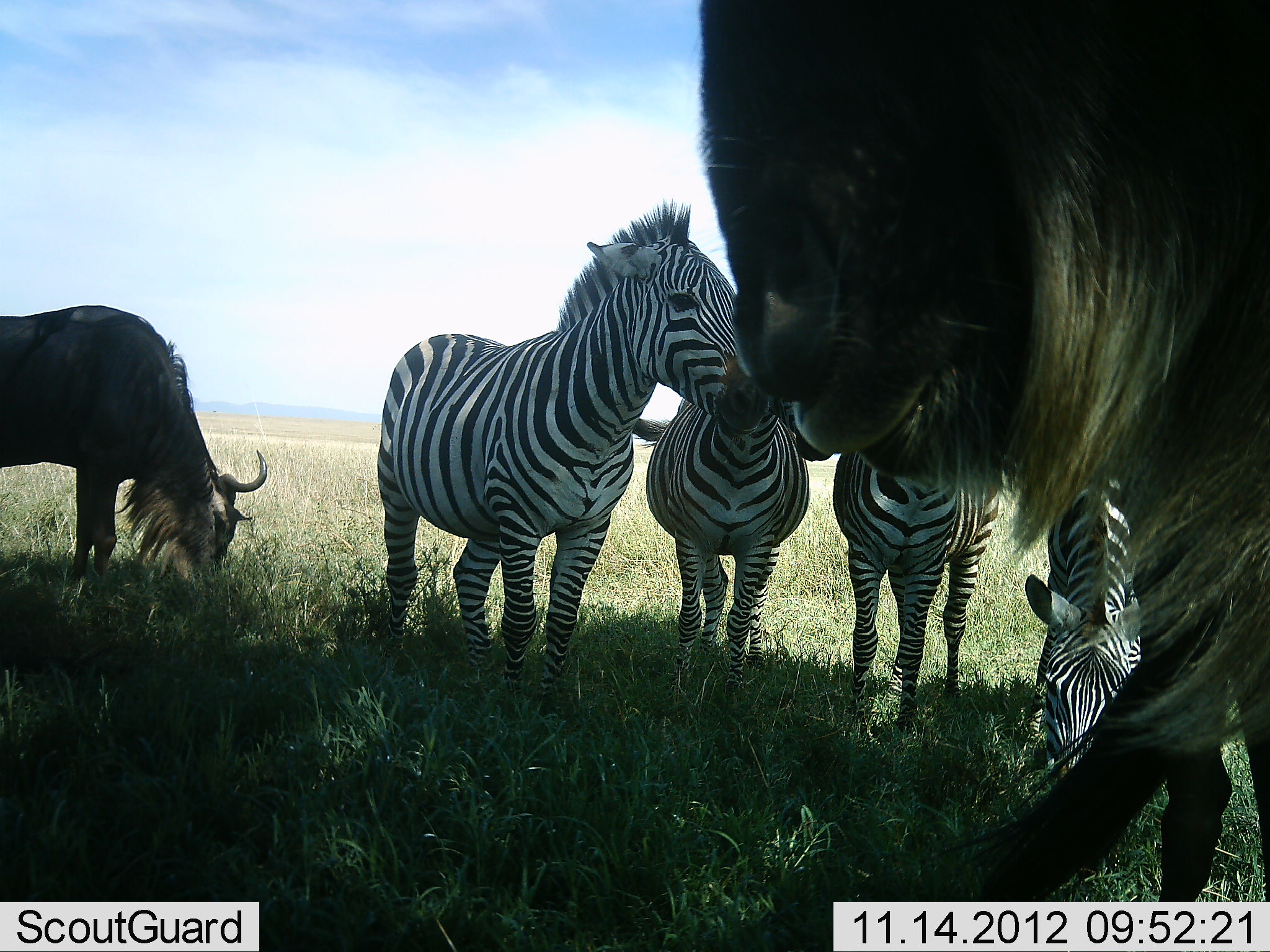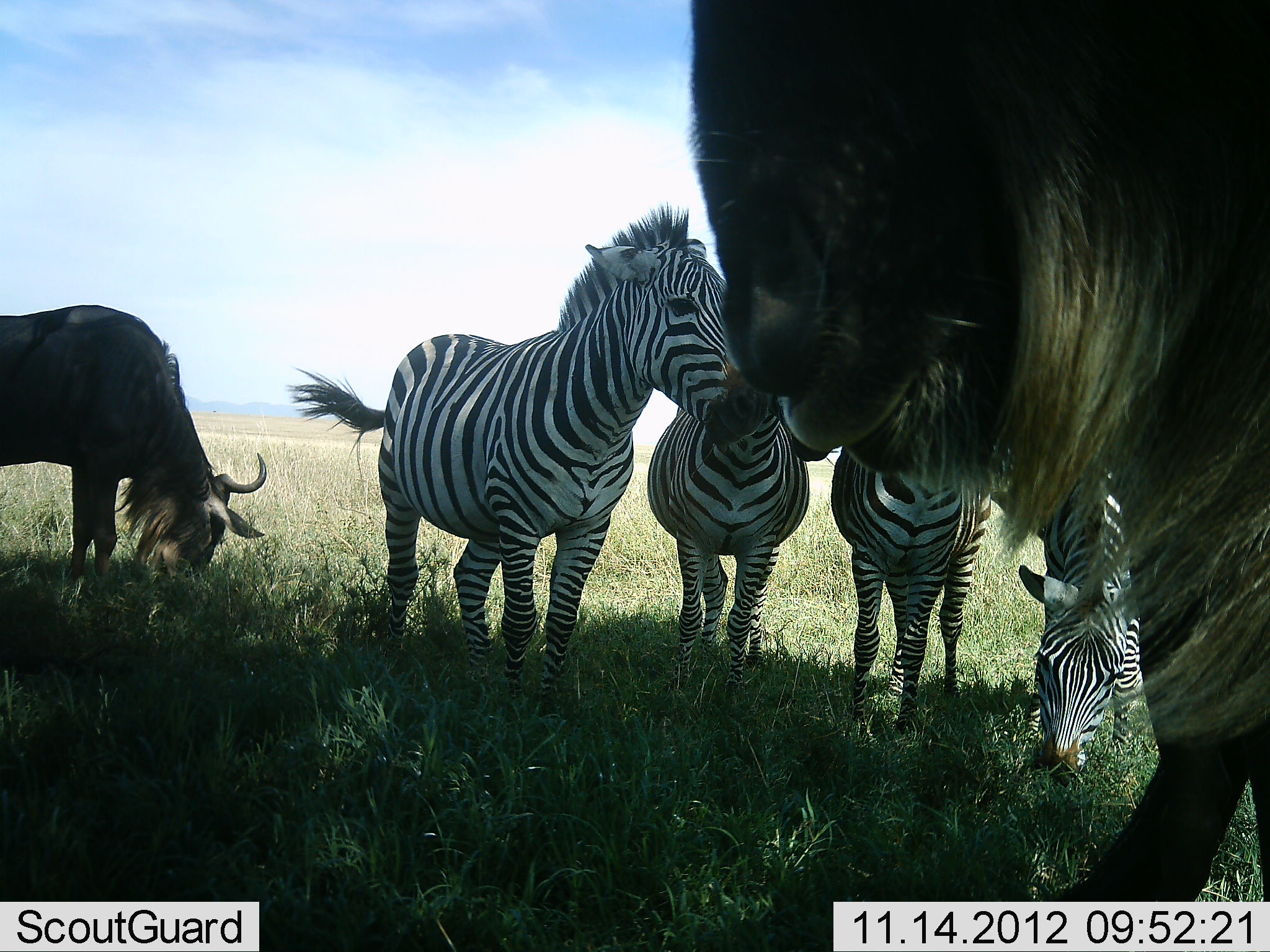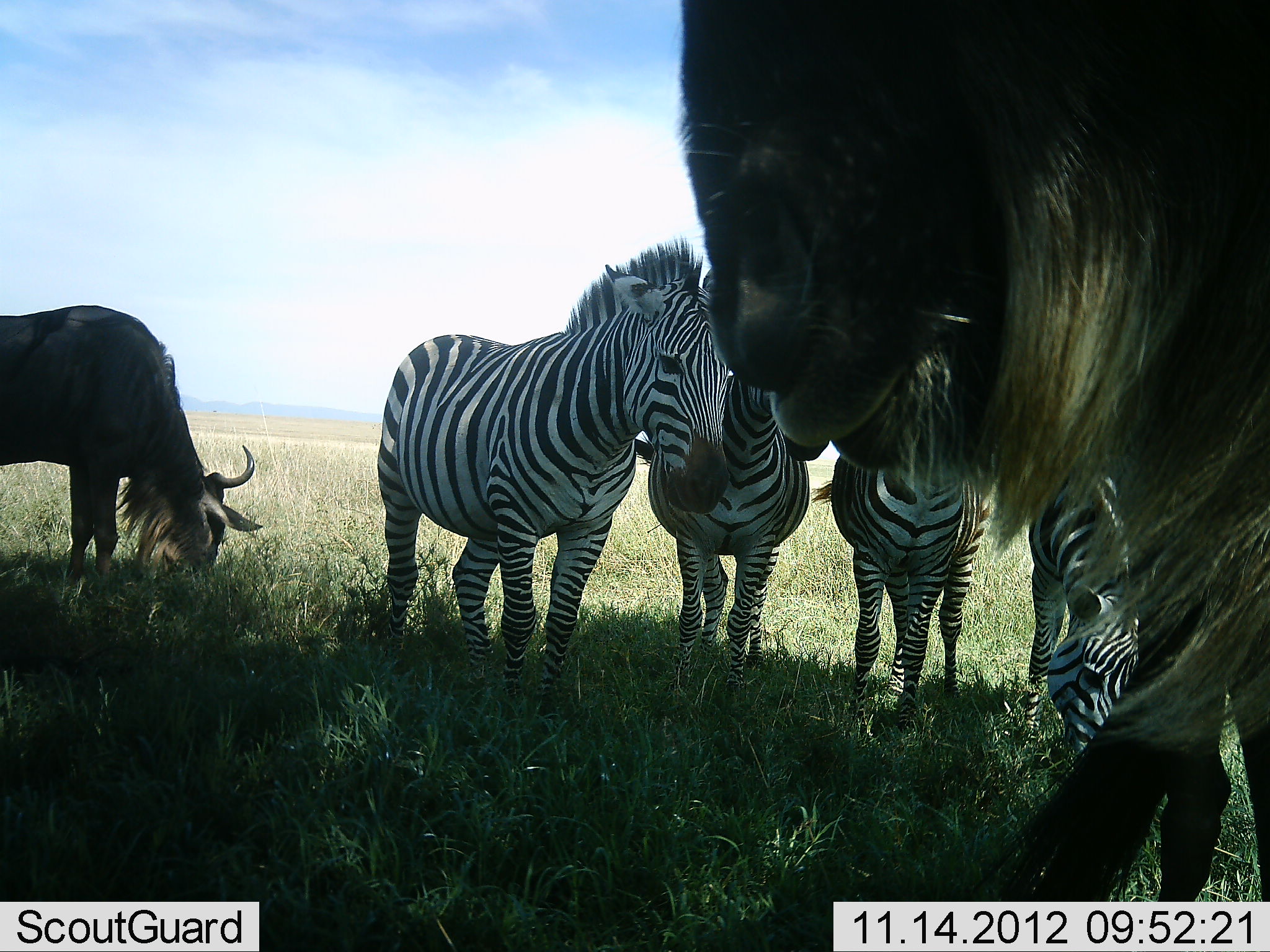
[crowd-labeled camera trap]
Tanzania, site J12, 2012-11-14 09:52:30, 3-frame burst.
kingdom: Animalia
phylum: Chordata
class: Mammalia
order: Artiodactyla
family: Bovidae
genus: Connochaetes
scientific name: Connochaetes taurinus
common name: blue wildebeest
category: wildebeest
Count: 2.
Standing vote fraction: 90%.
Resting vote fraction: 0%.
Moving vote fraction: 0%.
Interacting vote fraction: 0%.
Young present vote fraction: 0%.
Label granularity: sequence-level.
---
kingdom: Animalia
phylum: Chordata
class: Mammalia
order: Perissodactyla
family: Equidae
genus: Equus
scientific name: Equus quagga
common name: plains zebra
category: zebra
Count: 4.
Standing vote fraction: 90%.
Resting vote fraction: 0%.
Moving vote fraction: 10%.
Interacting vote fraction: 10%.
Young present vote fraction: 0%.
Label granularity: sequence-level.